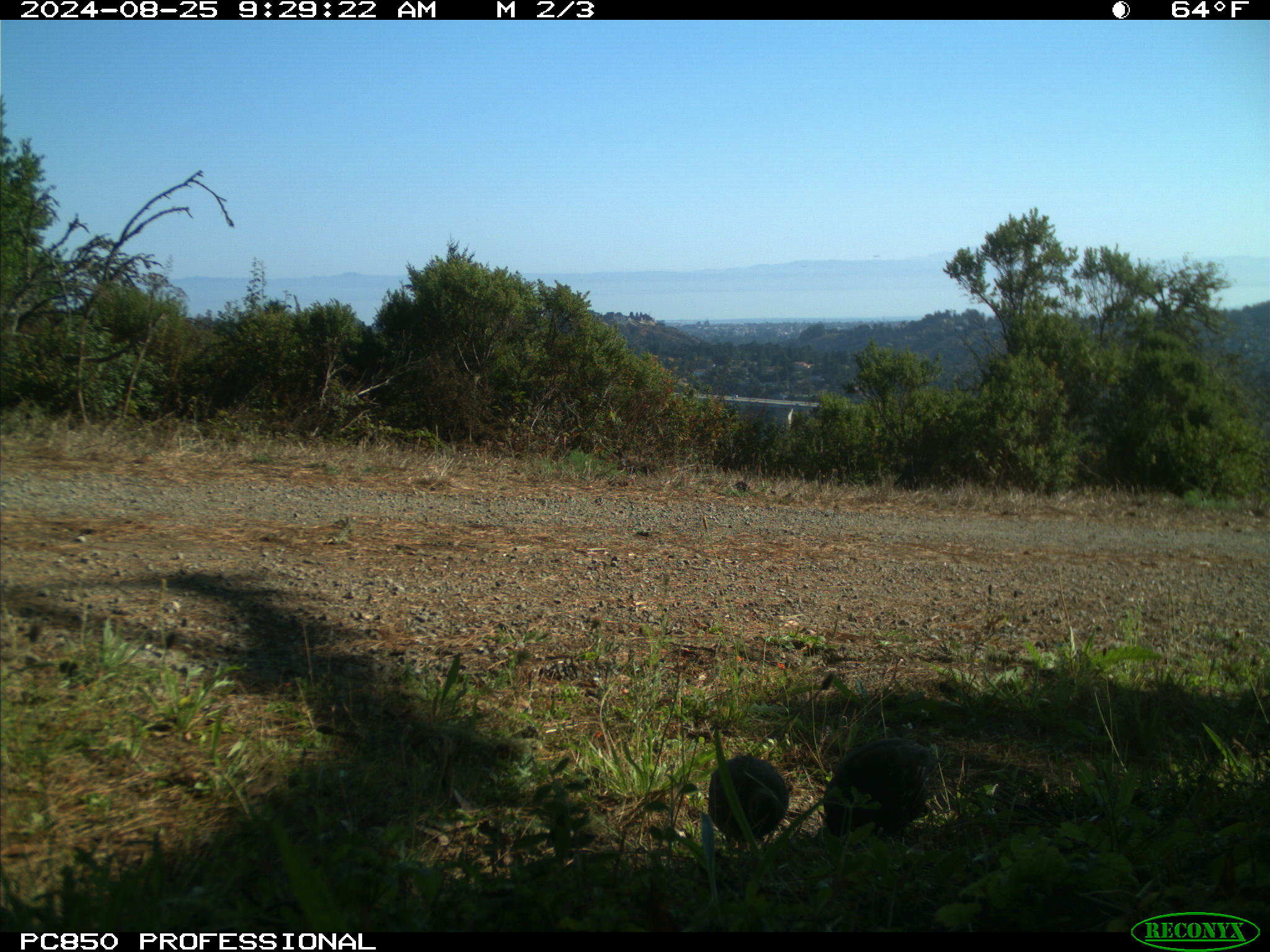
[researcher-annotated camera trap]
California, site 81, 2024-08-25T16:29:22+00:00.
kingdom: Animalia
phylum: Chordata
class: Aves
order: Galliformes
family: Odontophoridae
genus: Callipepla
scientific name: Callipepla californica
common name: california quail